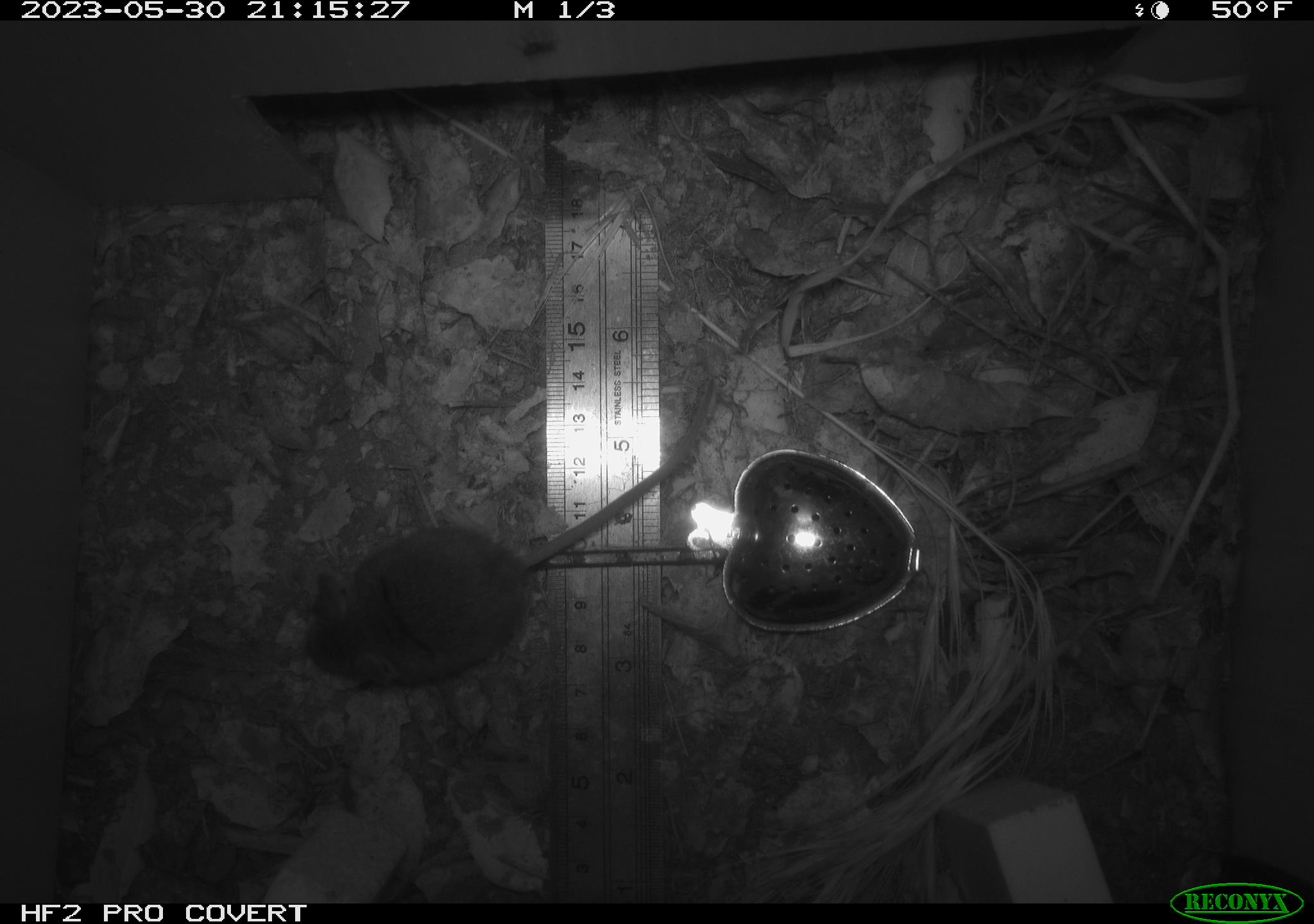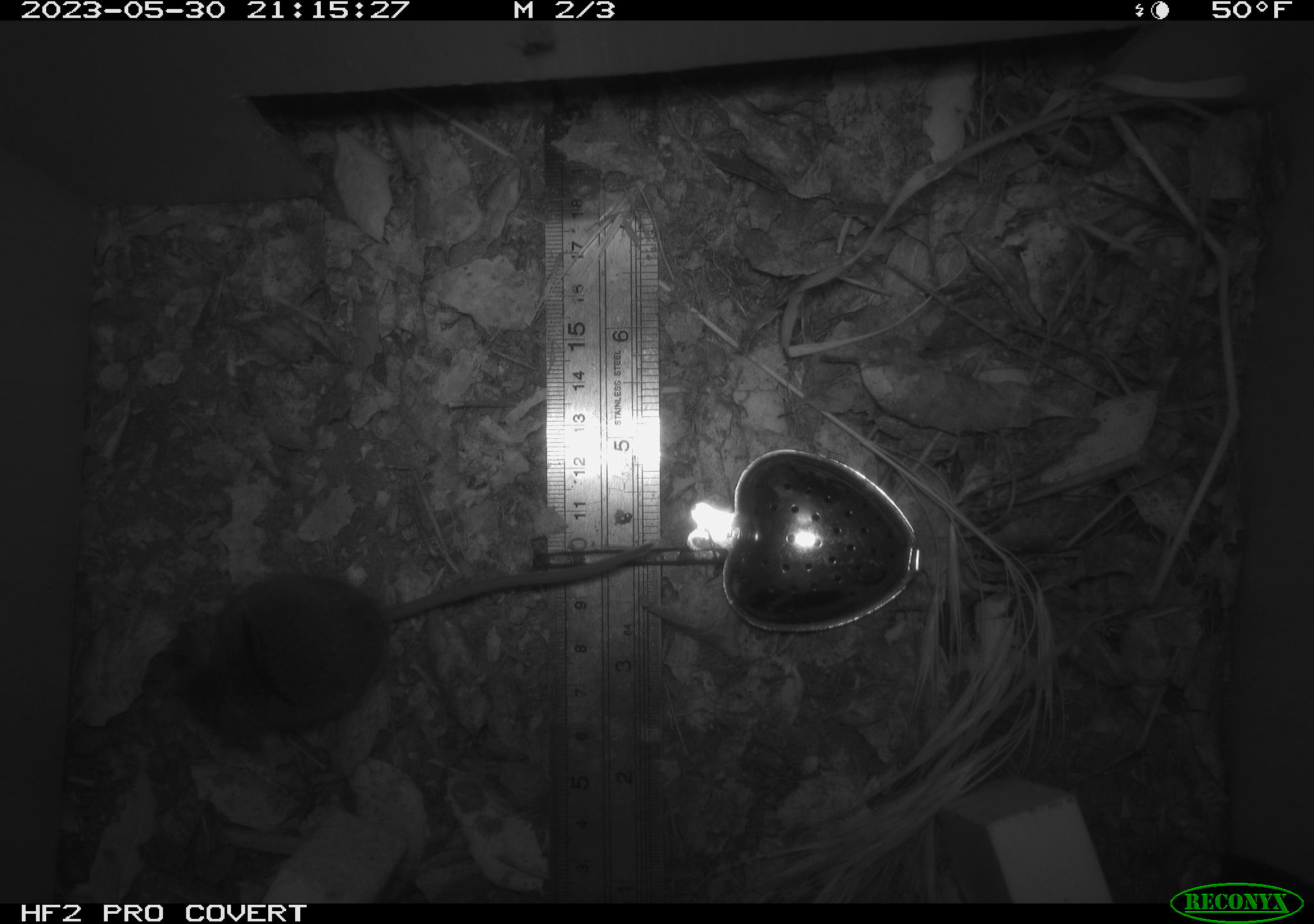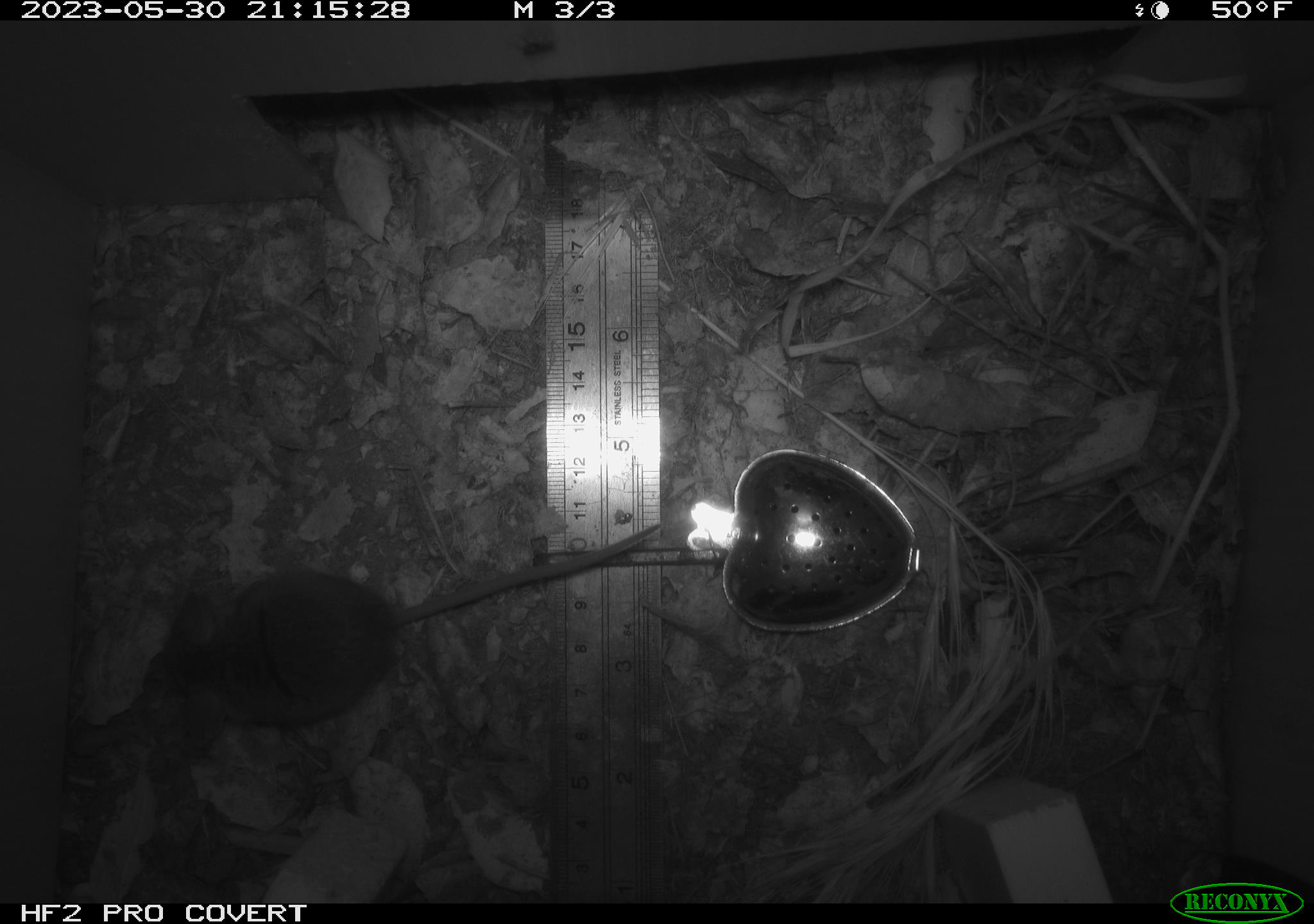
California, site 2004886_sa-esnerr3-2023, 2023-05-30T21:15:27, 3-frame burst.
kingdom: Animalia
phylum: Chordata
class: Mammalia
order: Rodentia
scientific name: Rodentia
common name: mouse species